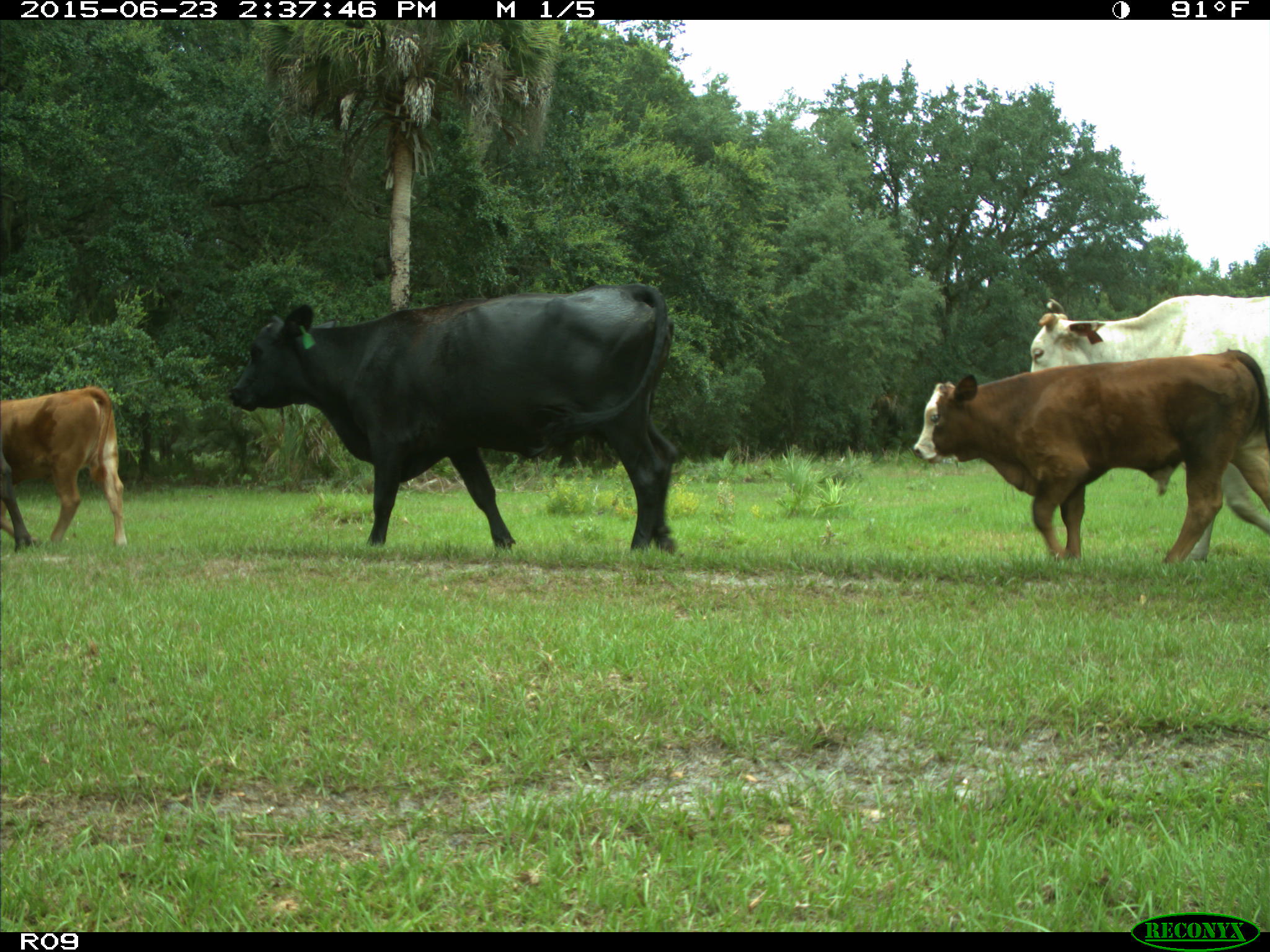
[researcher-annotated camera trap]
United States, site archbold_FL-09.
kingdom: Animalia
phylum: Chordata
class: Mammalia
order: Artiodactyla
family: Bovidae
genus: Bos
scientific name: Bos taurus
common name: domestic cow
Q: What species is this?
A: Bos taurus (domestic cow).